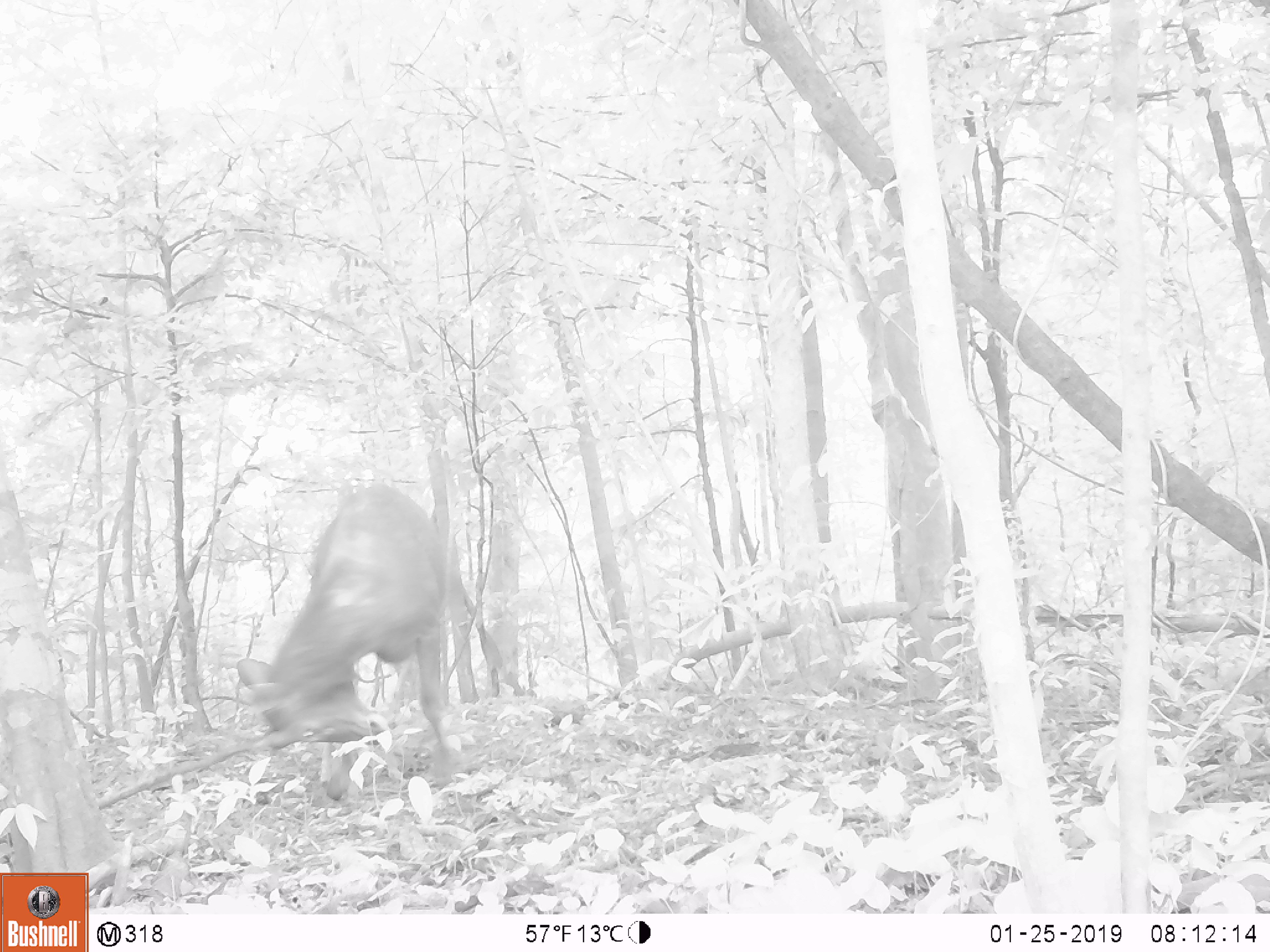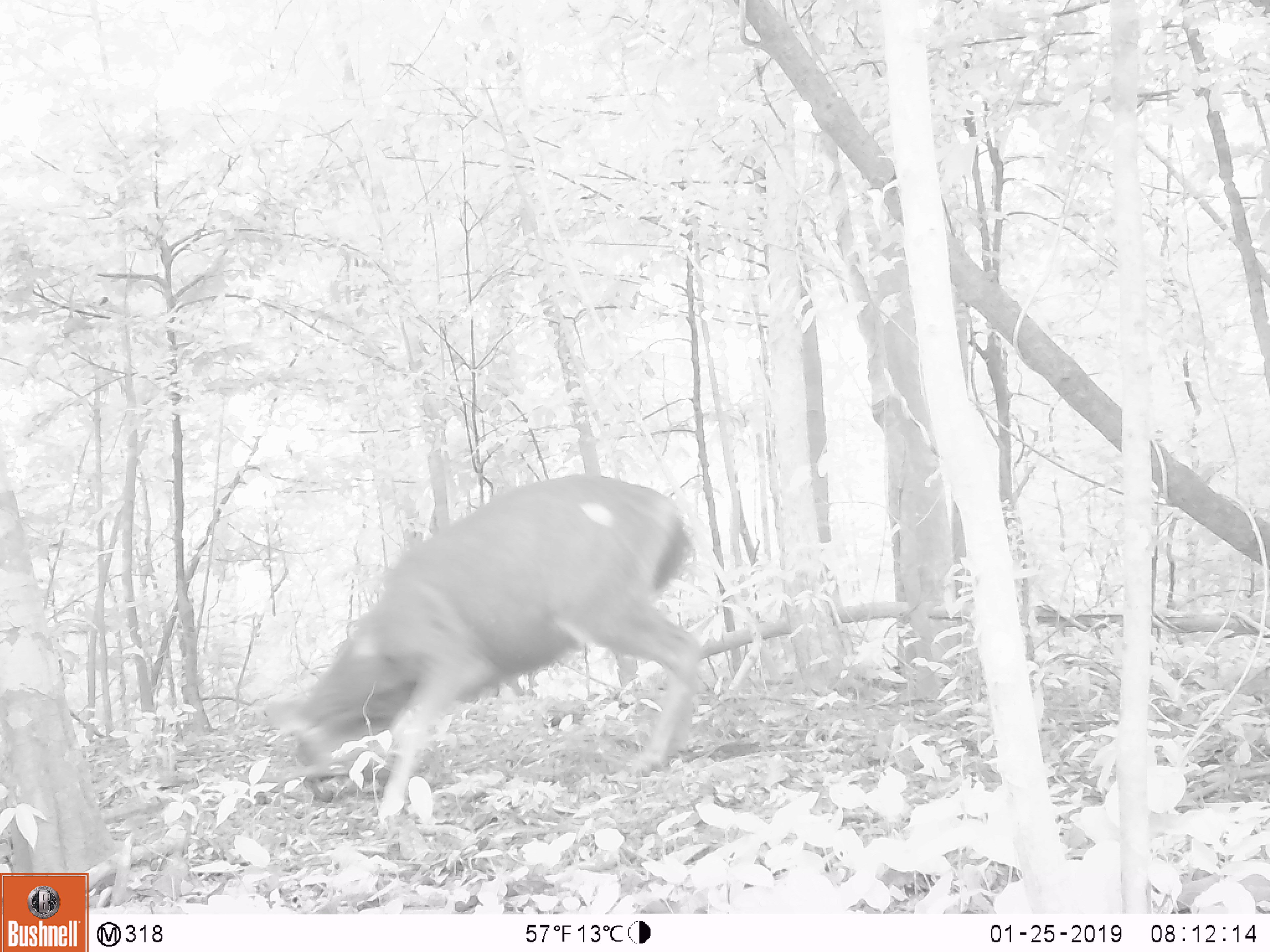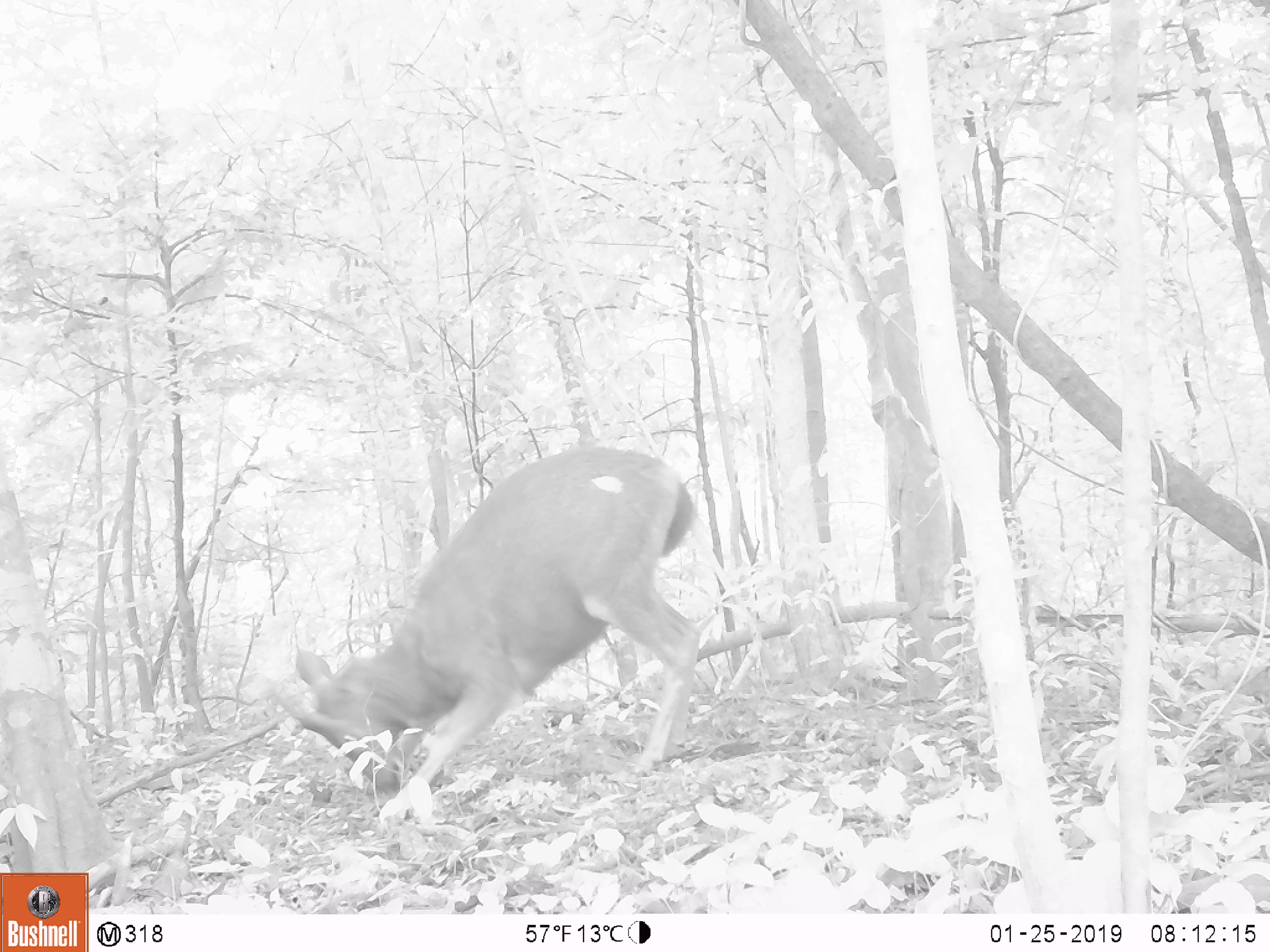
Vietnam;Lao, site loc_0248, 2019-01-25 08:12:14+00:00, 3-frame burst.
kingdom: Animalia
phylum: Chordata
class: Mammalia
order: Artiodactyla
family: Cervidae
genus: Rusa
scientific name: Rusa unicolor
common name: sambar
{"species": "sambar (Rusa unicolor)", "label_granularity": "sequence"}